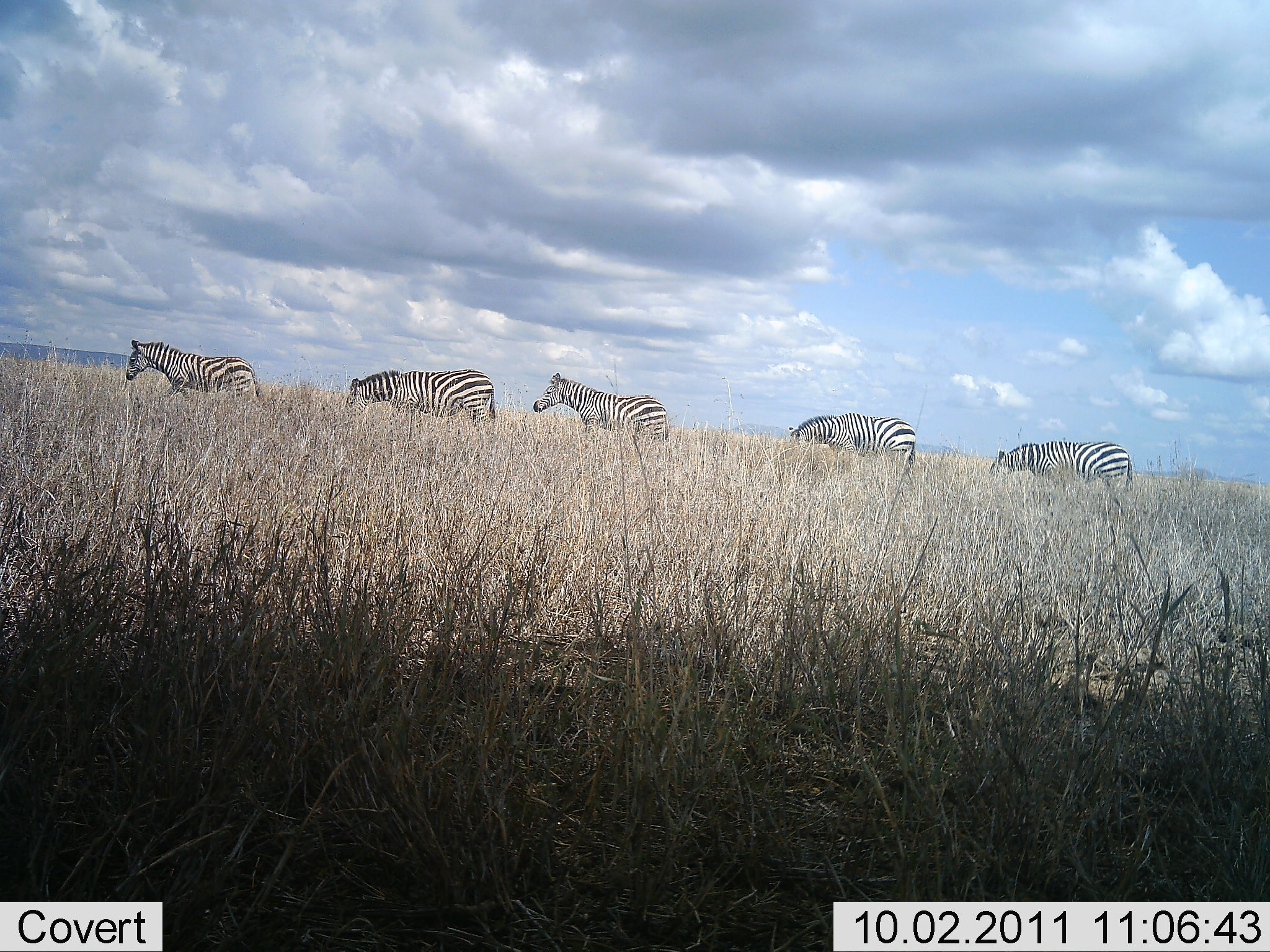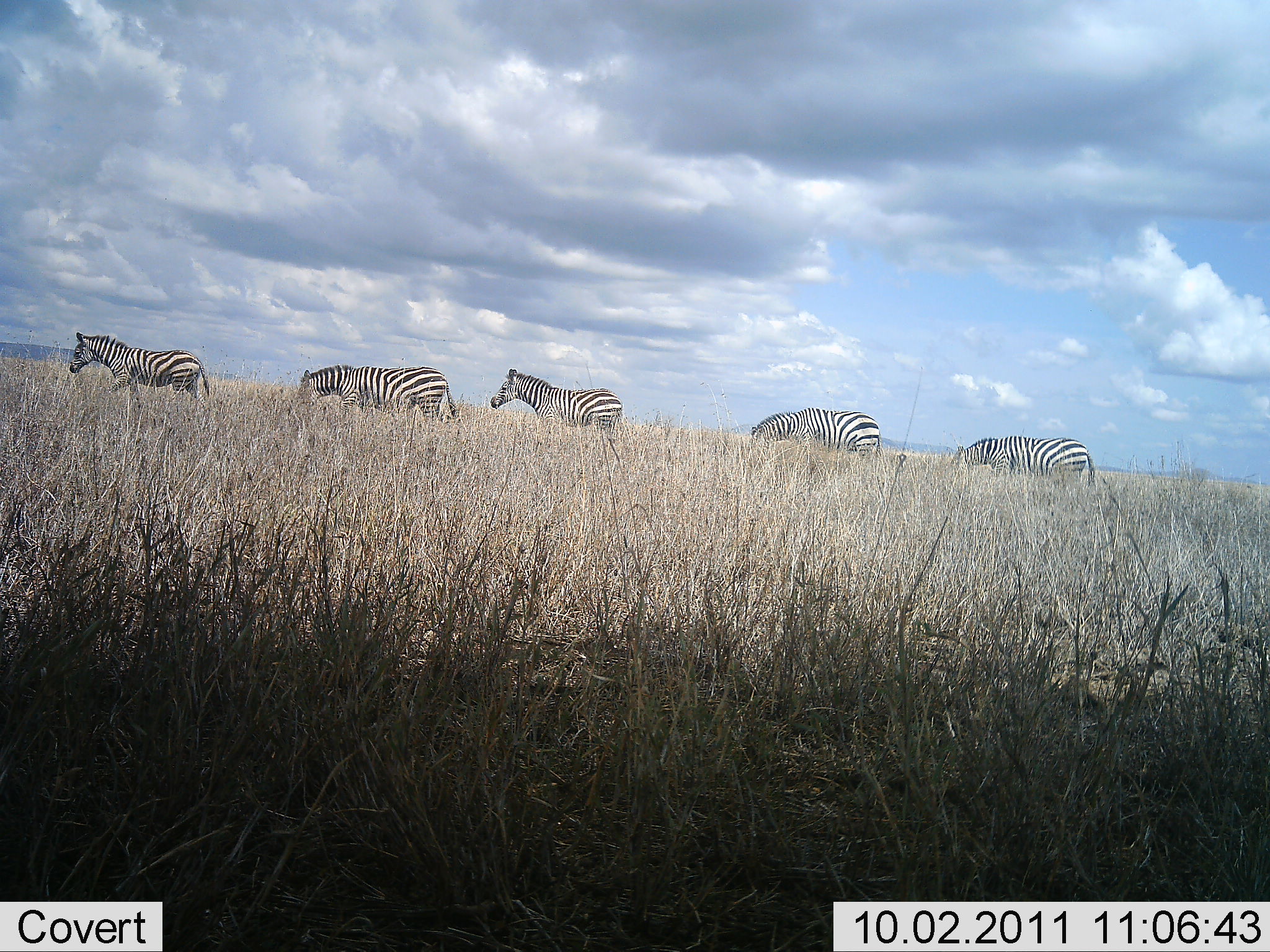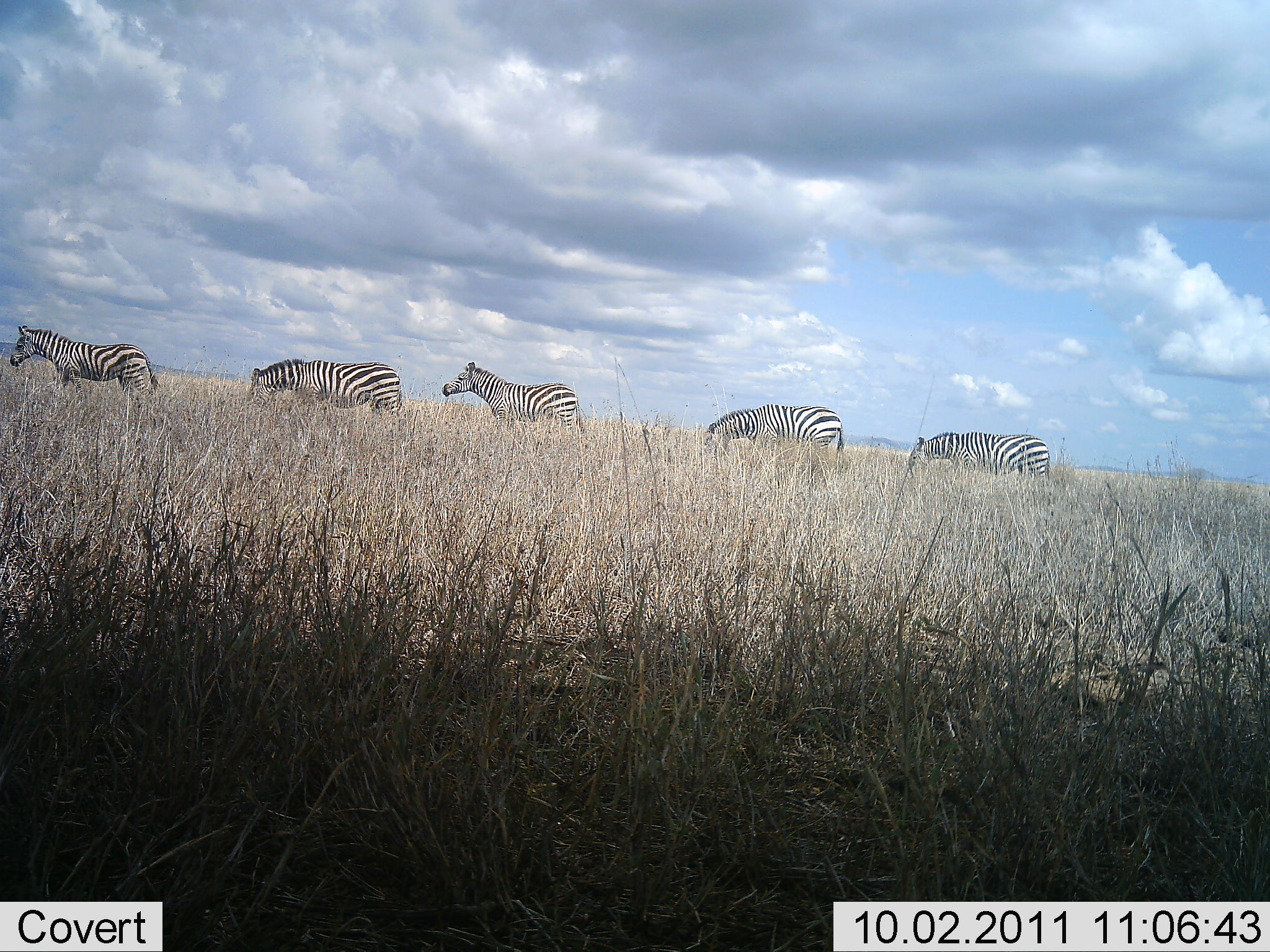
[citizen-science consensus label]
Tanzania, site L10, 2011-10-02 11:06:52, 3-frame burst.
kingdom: Animalia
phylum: Chordata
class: Mammalia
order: Perissodactyla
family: Equidae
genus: Equus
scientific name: Equus quagga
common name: plains zebra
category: zebra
Zebra (plains zebra) (Equus quagga), count 5. Behavior (volunteer vote fractions): standing 7%, resting 0%, moving 93%, interacting 0%. Young present (vote fraction): 0%. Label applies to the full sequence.